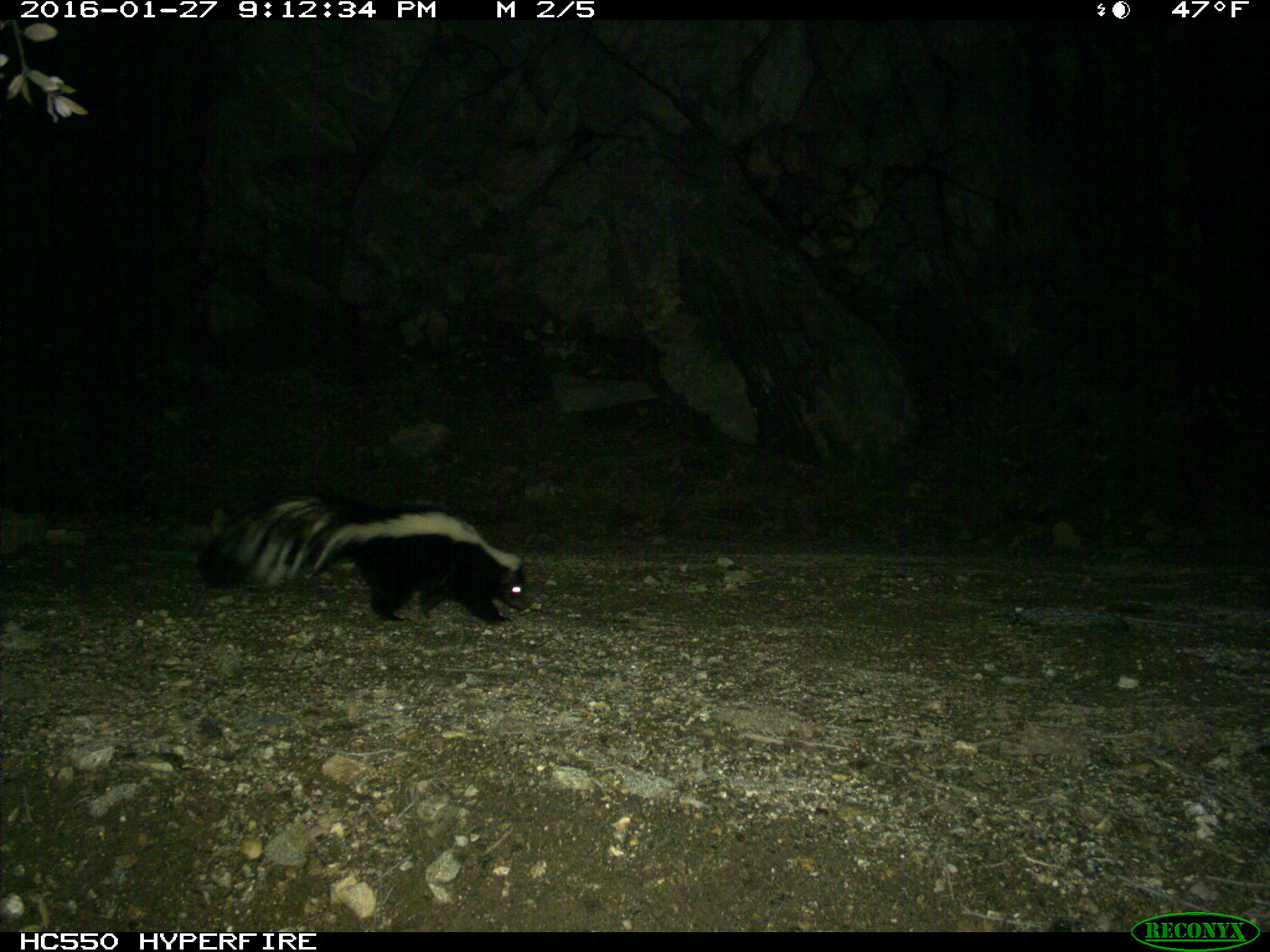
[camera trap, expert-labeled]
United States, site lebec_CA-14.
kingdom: Animalia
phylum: Chordata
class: Mammalia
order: Carnivora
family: Mephitidae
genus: Mephitis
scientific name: Mephitis mephitis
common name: striped skunk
Mephitis mephitis (striped skunk).